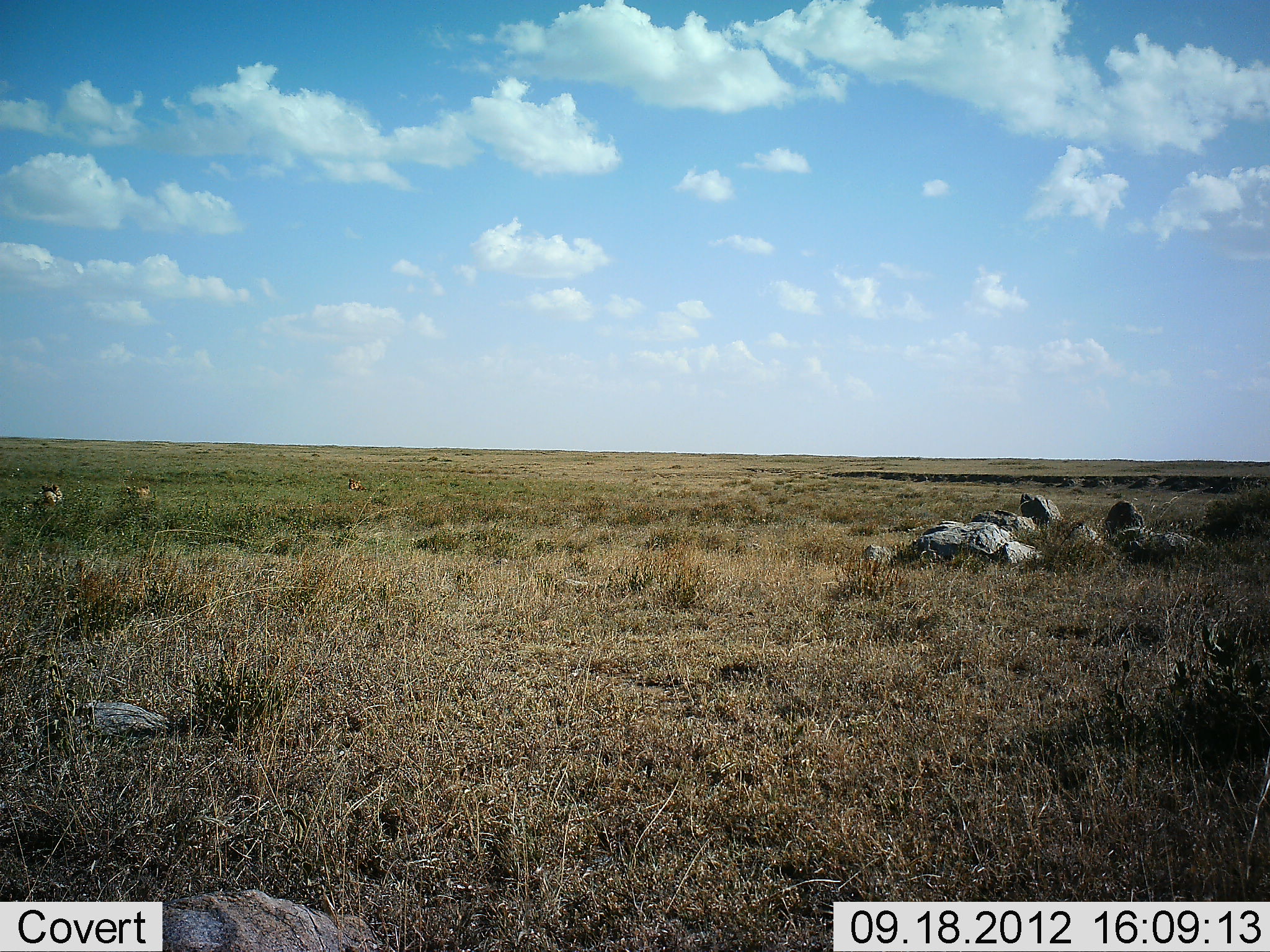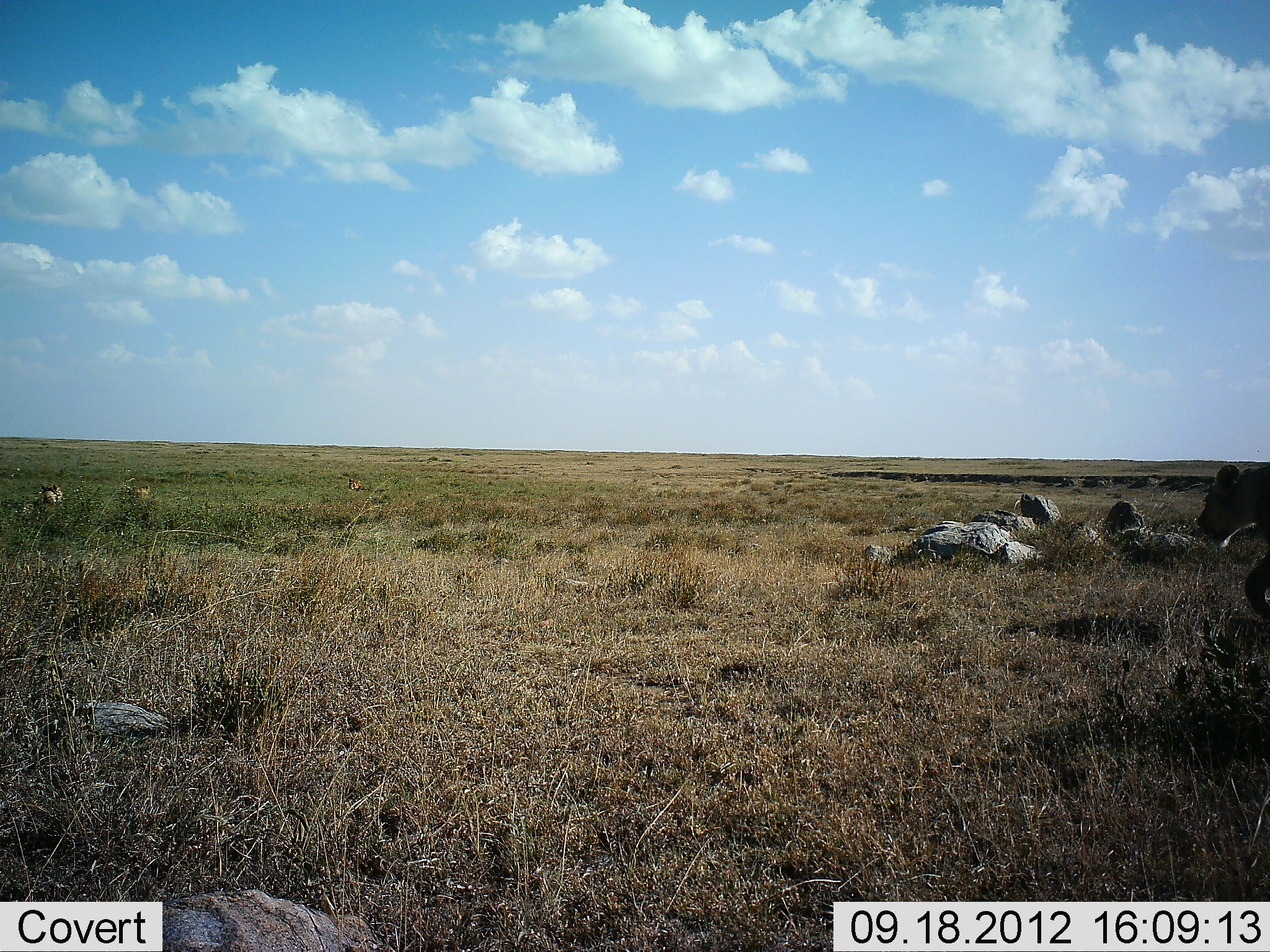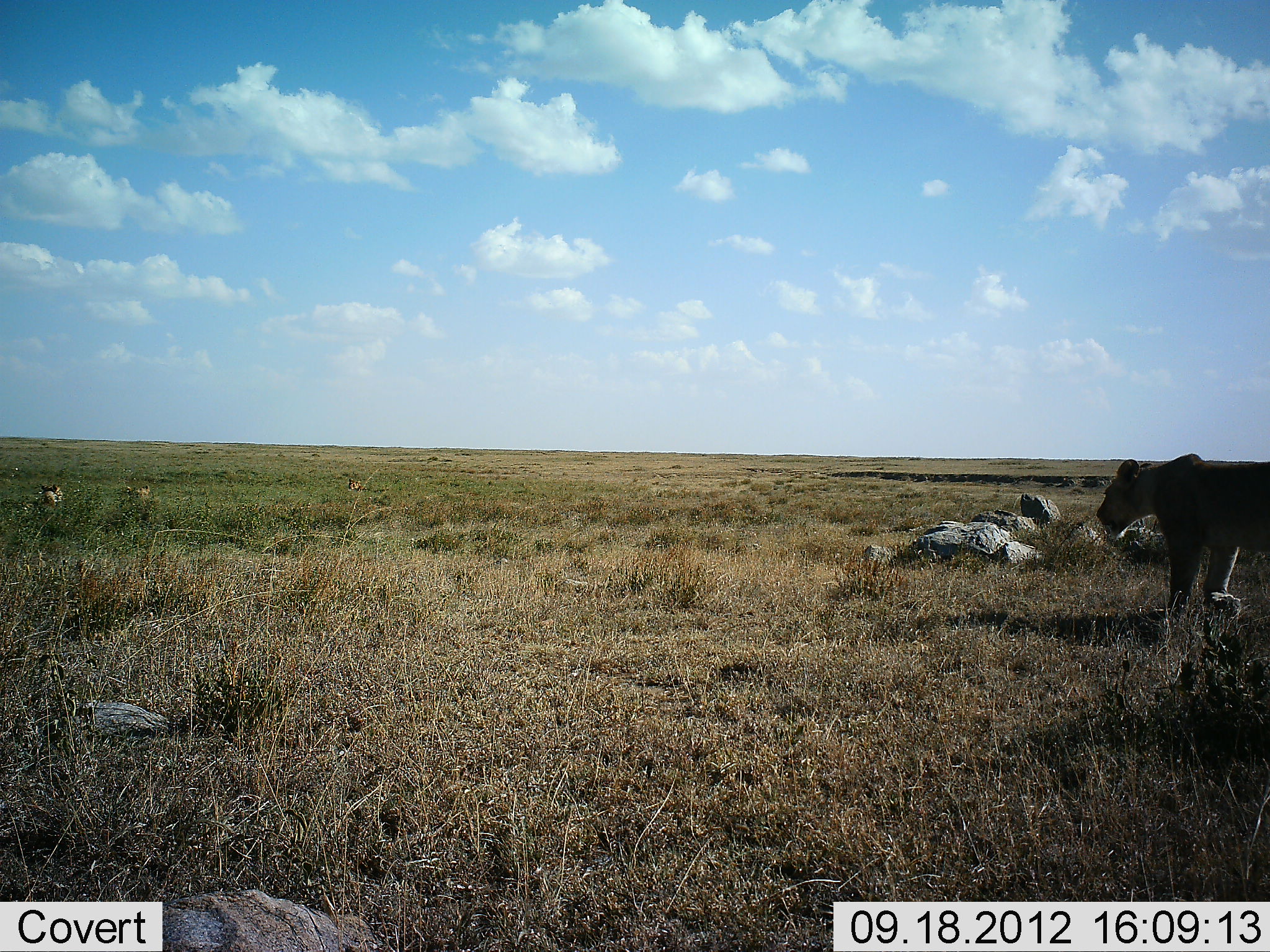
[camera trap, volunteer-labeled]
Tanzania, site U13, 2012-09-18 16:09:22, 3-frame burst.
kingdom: Animalia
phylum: Chordata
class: Mammalia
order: Carnivora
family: Felidae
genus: Panthera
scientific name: Panthera leo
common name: lion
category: lionfemale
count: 1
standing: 0%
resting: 18%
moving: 100%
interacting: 0%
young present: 0%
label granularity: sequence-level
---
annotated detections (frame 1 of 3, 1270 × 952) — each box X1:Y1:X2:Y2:
animal: 39:483:62:508; 126:483:151:501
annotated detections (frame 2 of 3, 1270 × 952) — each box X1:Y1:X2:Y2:
animal: 1196:465:1269:623; 40:483:62:510; 126:483:150:505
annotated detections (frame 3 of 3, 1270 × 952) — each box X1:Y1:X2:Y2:
animal: 1095:454:1270:621; 36:484:64:510; 125:485:150:499